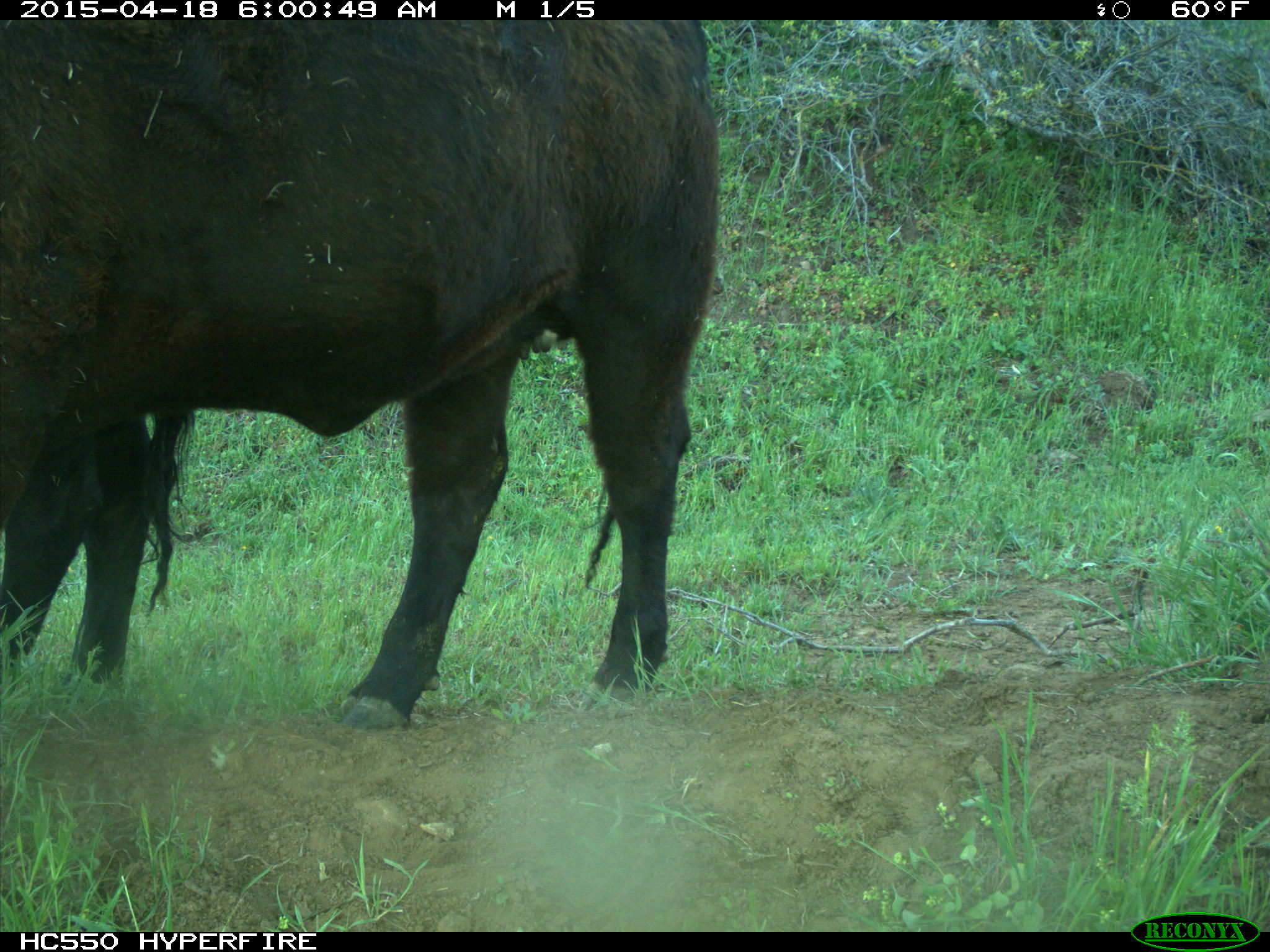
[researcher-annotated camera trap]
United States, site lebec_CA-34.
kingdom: Animalia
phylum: Chordata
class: Mammalia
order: Artiodactyla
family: Bovidae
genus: Bos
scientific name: Bos taurus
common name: domestic cow